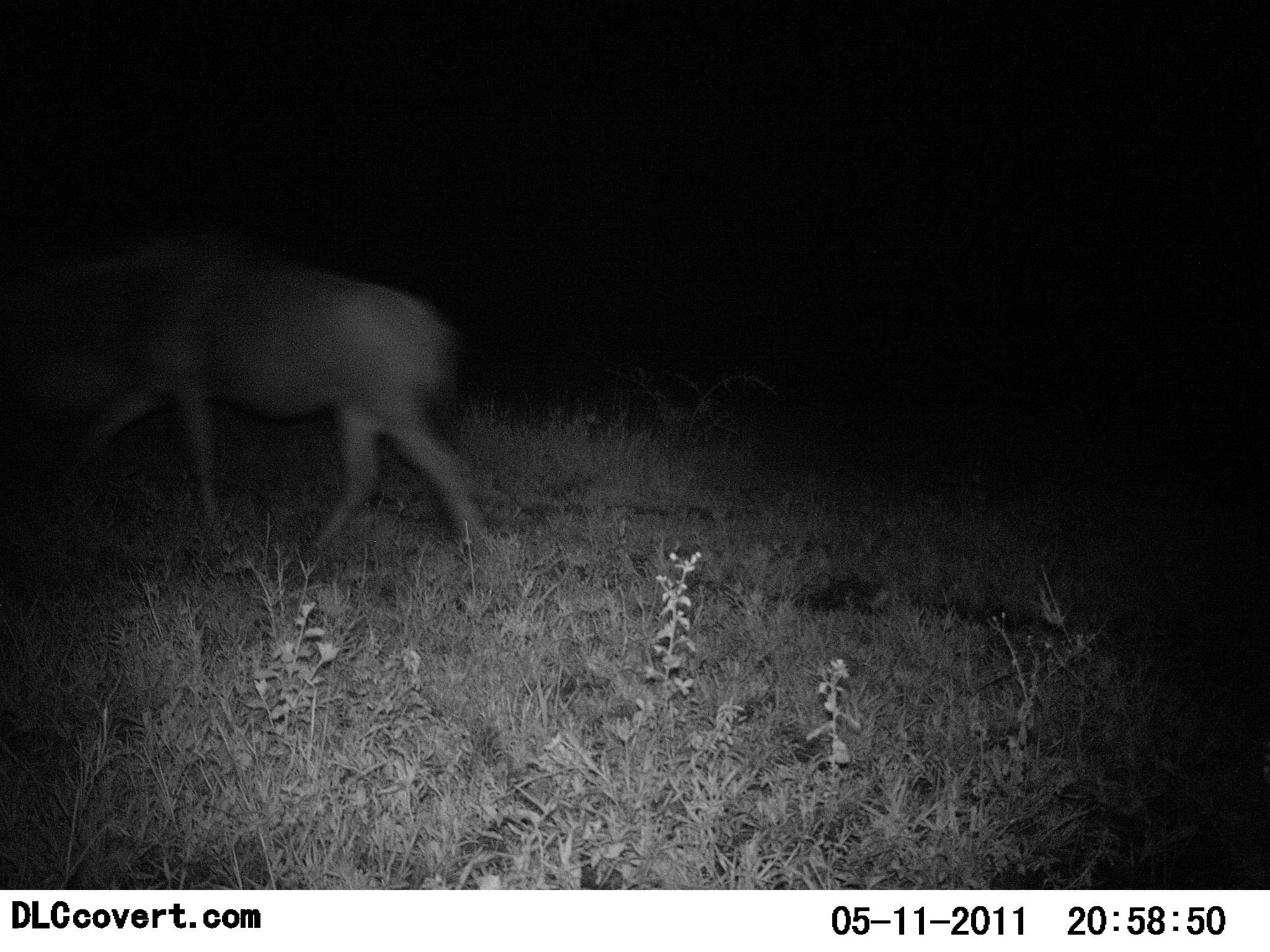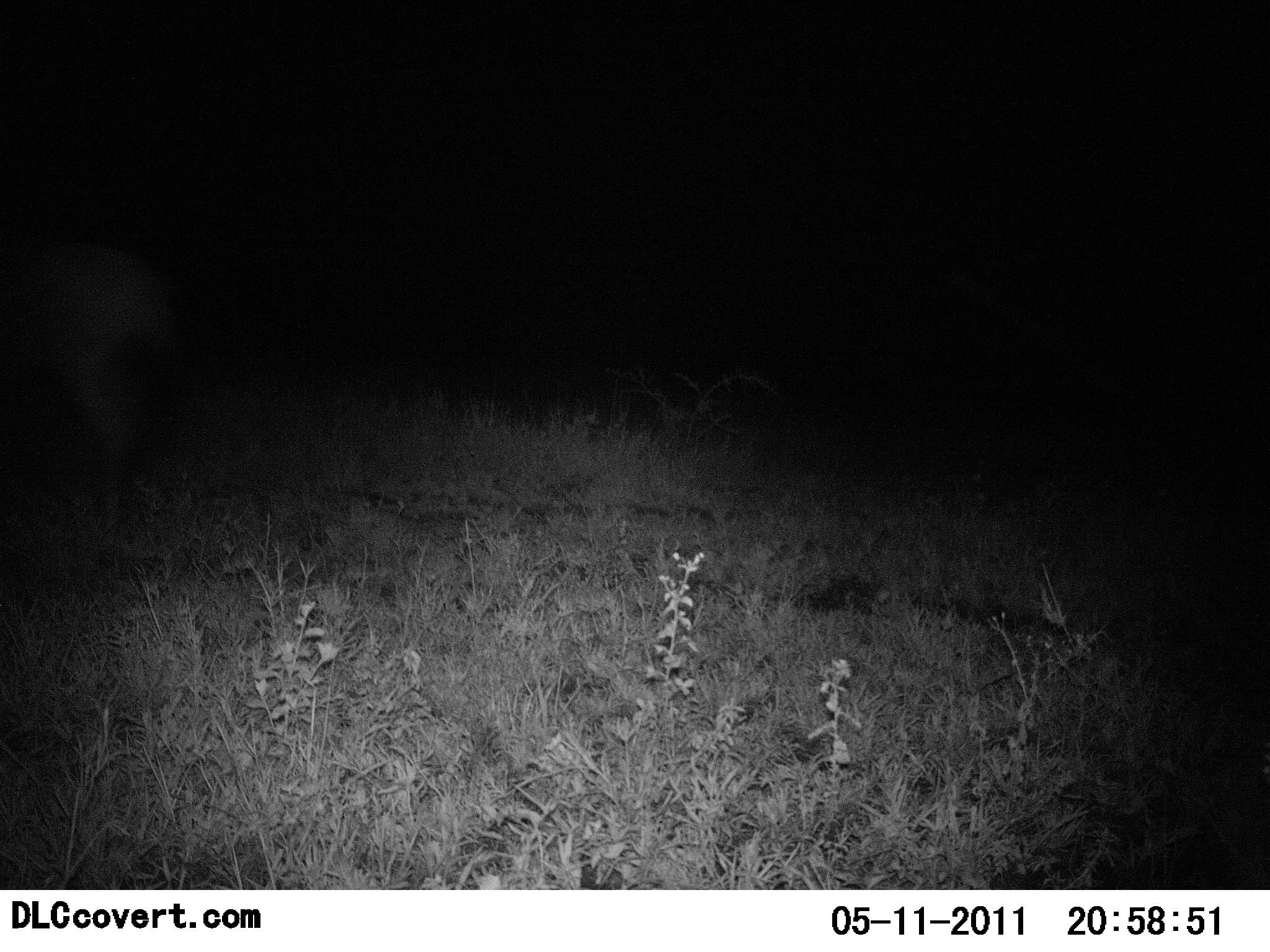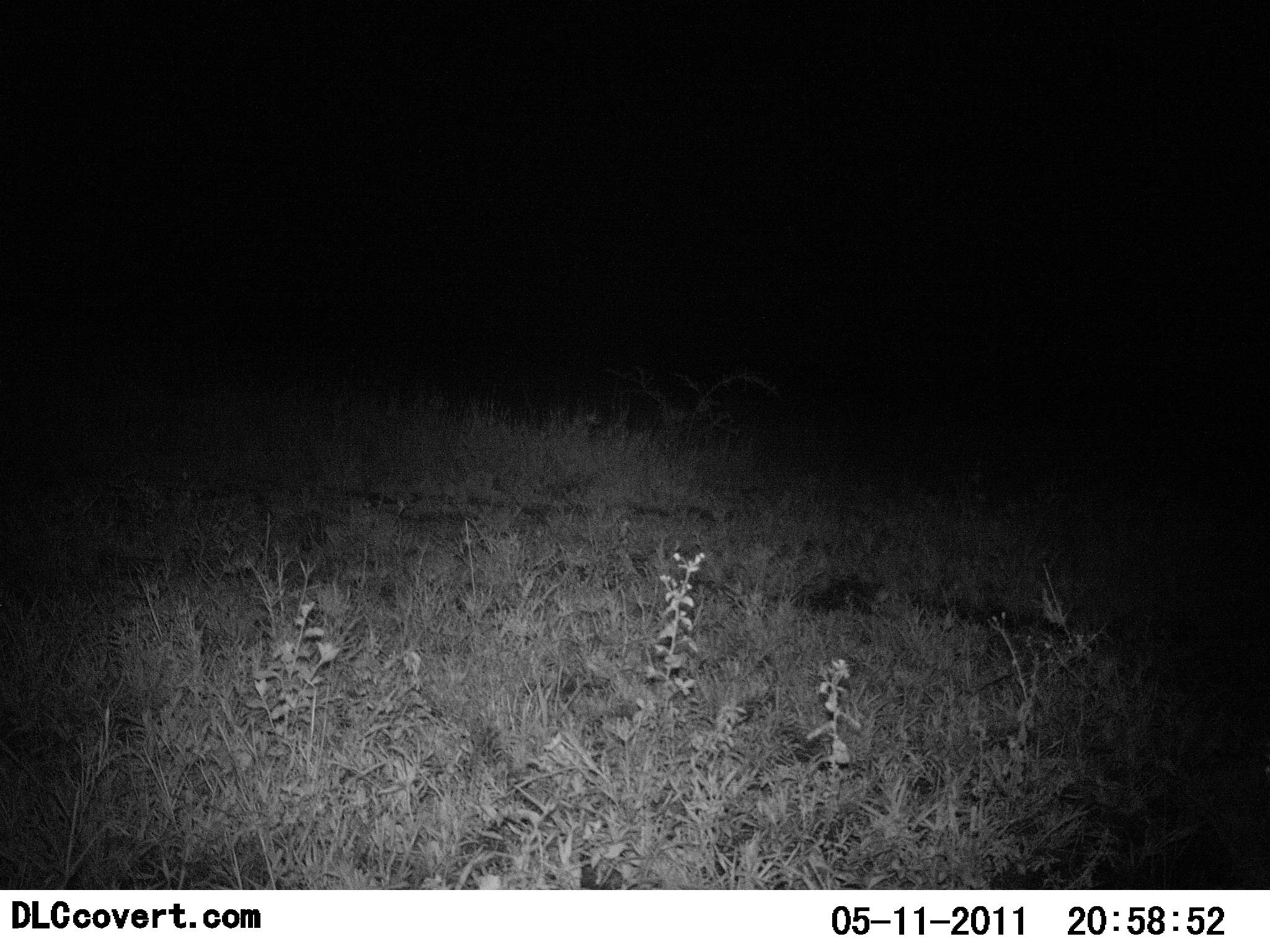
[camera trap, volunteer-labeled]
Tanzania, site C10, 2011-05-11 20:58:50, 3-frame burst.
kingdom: Animalia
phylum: Chordata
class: Mammalia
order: Artiodactyla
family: Bovidae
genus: Connochaetes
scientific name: Connochaetes taurinus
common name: blue wildebeest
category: wildebeest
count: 1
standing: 0%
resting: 0%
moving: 100%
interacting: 0%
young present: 0%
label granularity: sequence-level